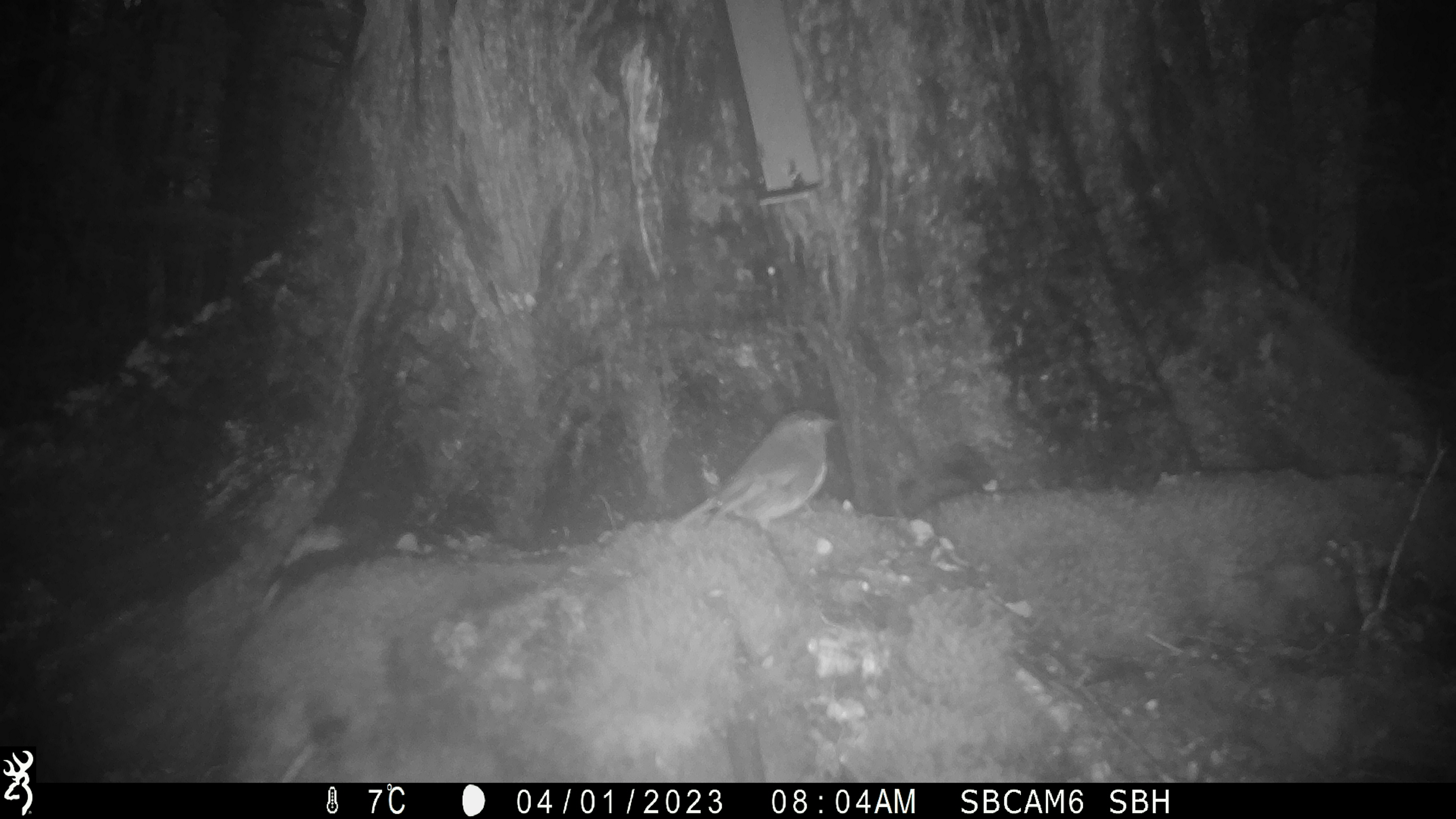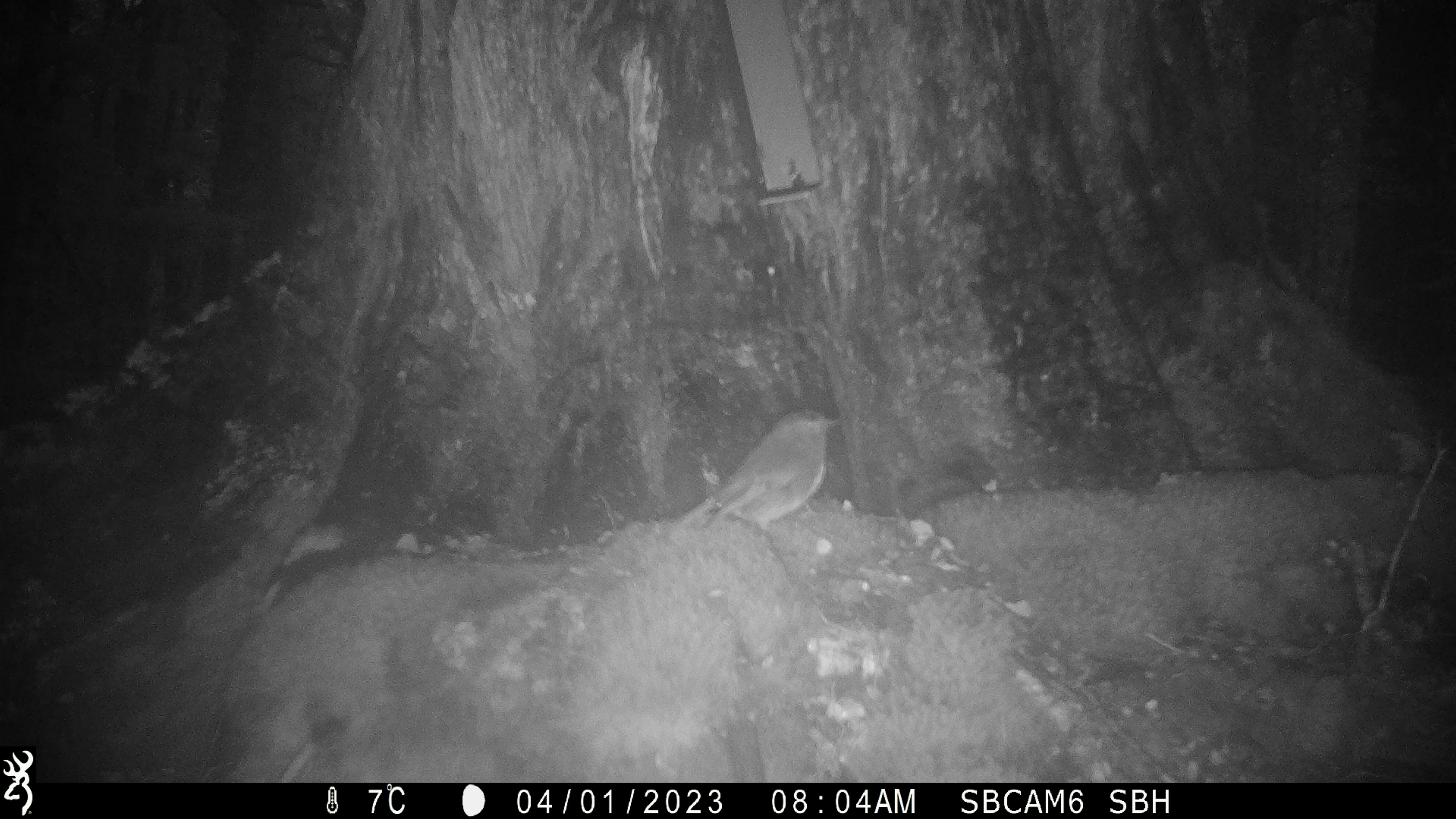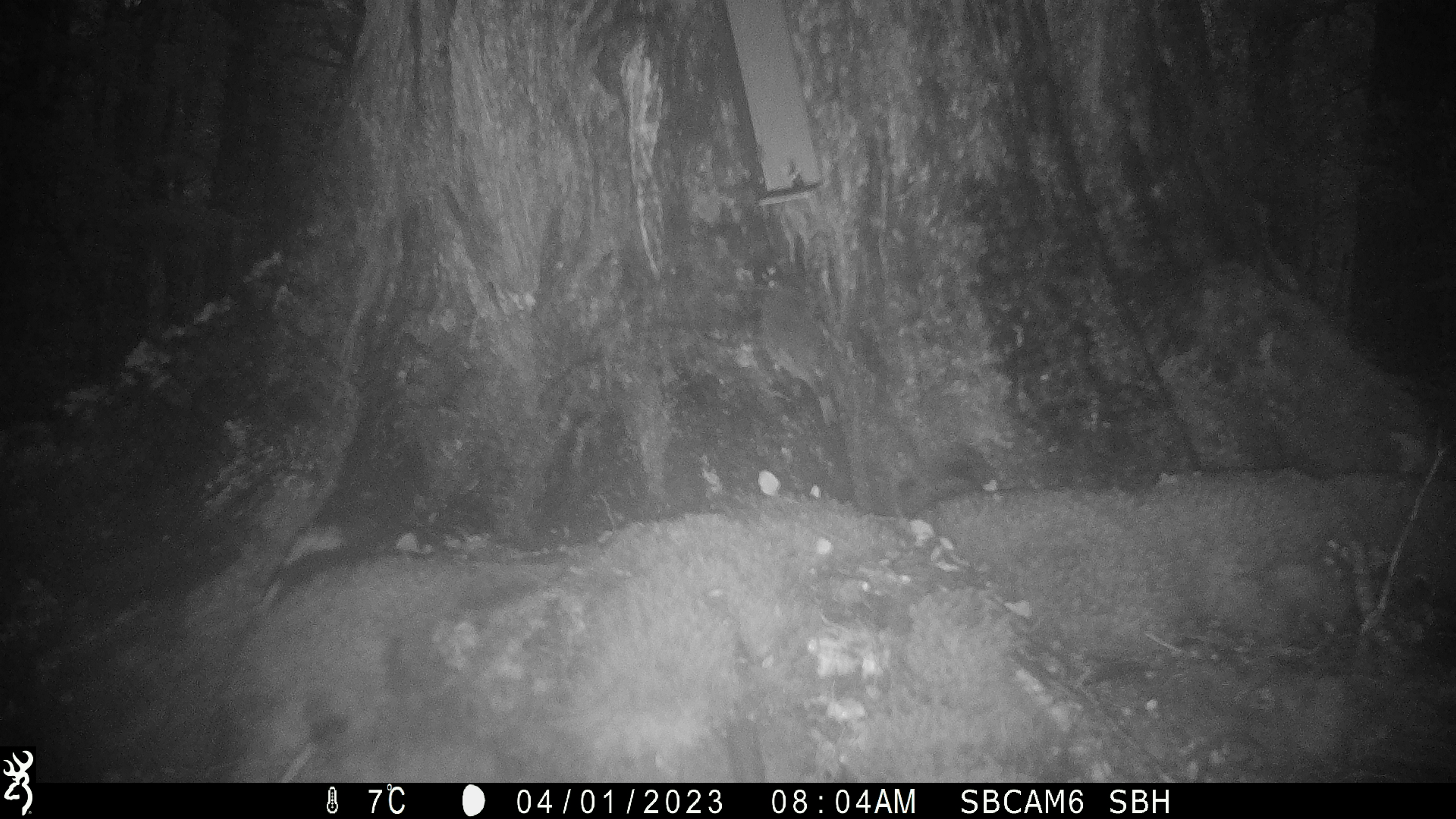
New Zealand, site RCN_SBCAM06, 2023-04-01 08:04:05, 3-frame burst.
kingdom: Animalia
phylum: Chordata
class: Aves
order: Passeriformes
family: Petroicidae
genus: Petroica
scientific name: Petroica australis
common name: new zealand robin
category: robin